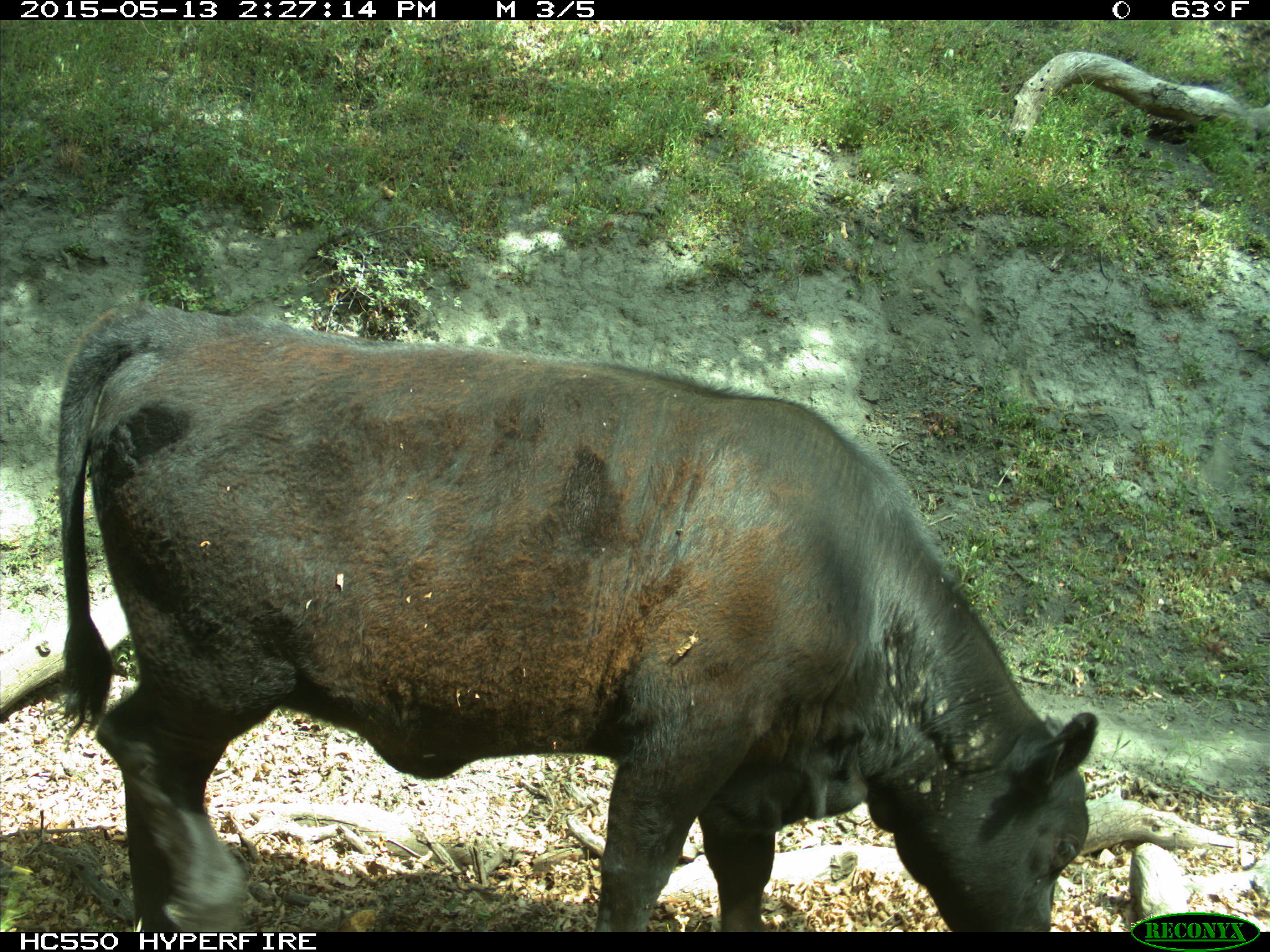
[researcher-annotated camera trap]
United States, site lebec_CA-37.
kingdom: Animalia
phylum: Chordata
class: Mammalia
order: Artiodactyla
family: Bovidae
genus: Bos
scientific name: Bos taurus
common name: domestic cow